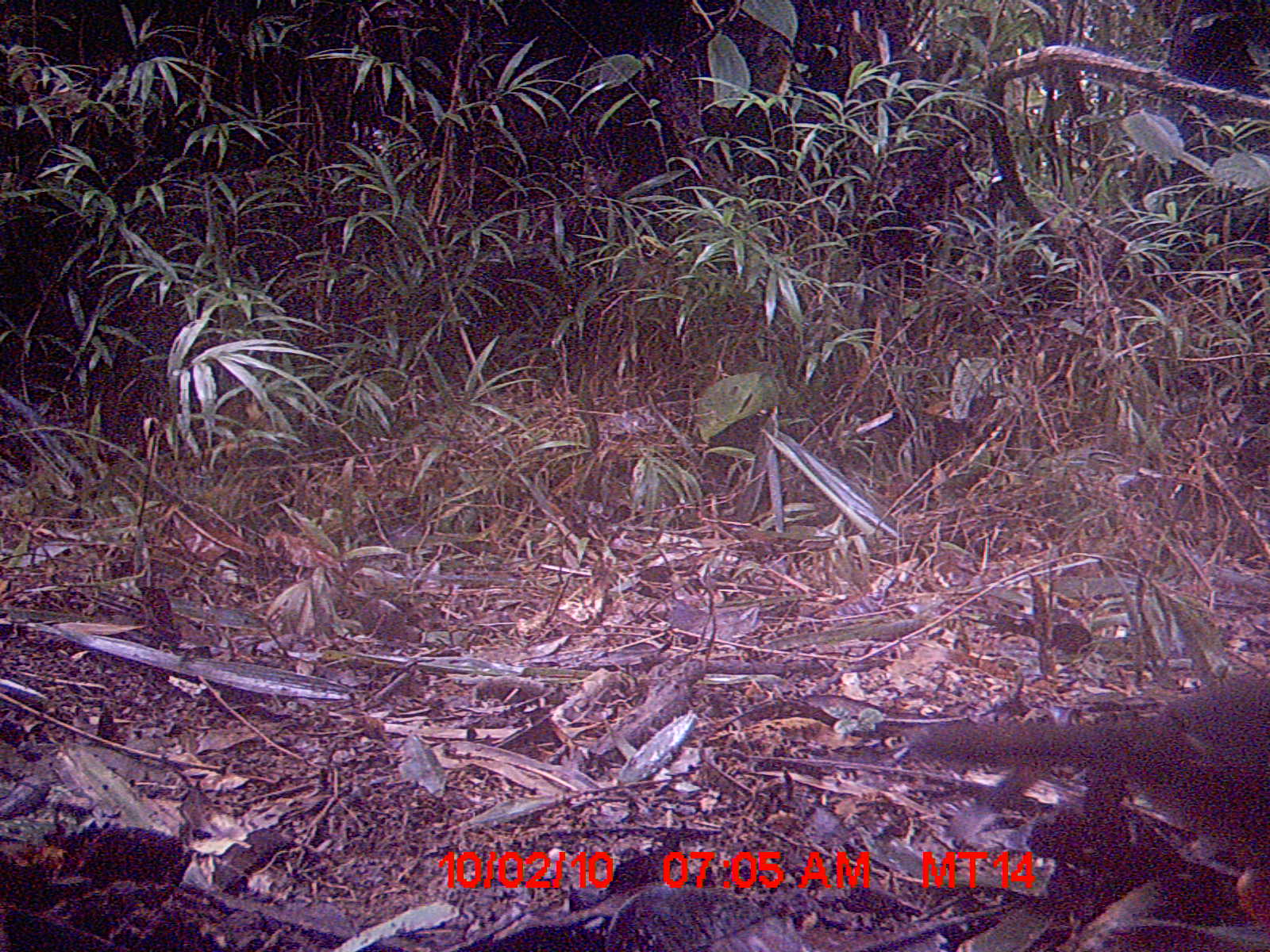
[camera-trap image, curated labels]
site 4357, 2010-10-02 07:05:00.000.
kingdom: Animalia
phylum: Chordata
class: Aves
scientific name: Aves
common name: bird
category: unknown bird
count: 1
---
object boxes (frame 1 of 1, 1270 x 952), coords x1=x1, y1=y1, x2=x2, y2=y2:
unknown bird: x1=900, y1=673, x2=1266, y2=920